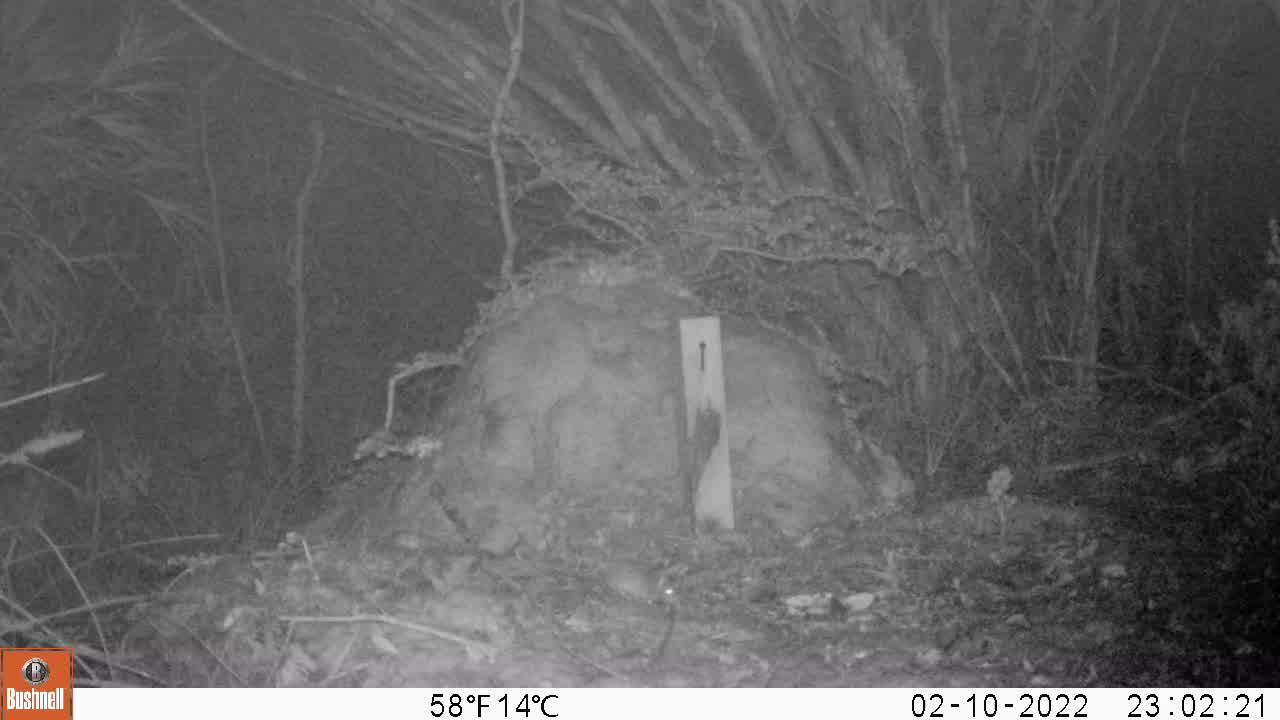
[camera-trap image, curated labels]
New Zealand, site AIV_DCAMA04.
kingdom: Animalia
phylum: Chordata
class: Mammalia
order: Rodentia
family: Muridae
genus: Mus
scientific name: Mus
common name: mouse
Mouse (Mus).